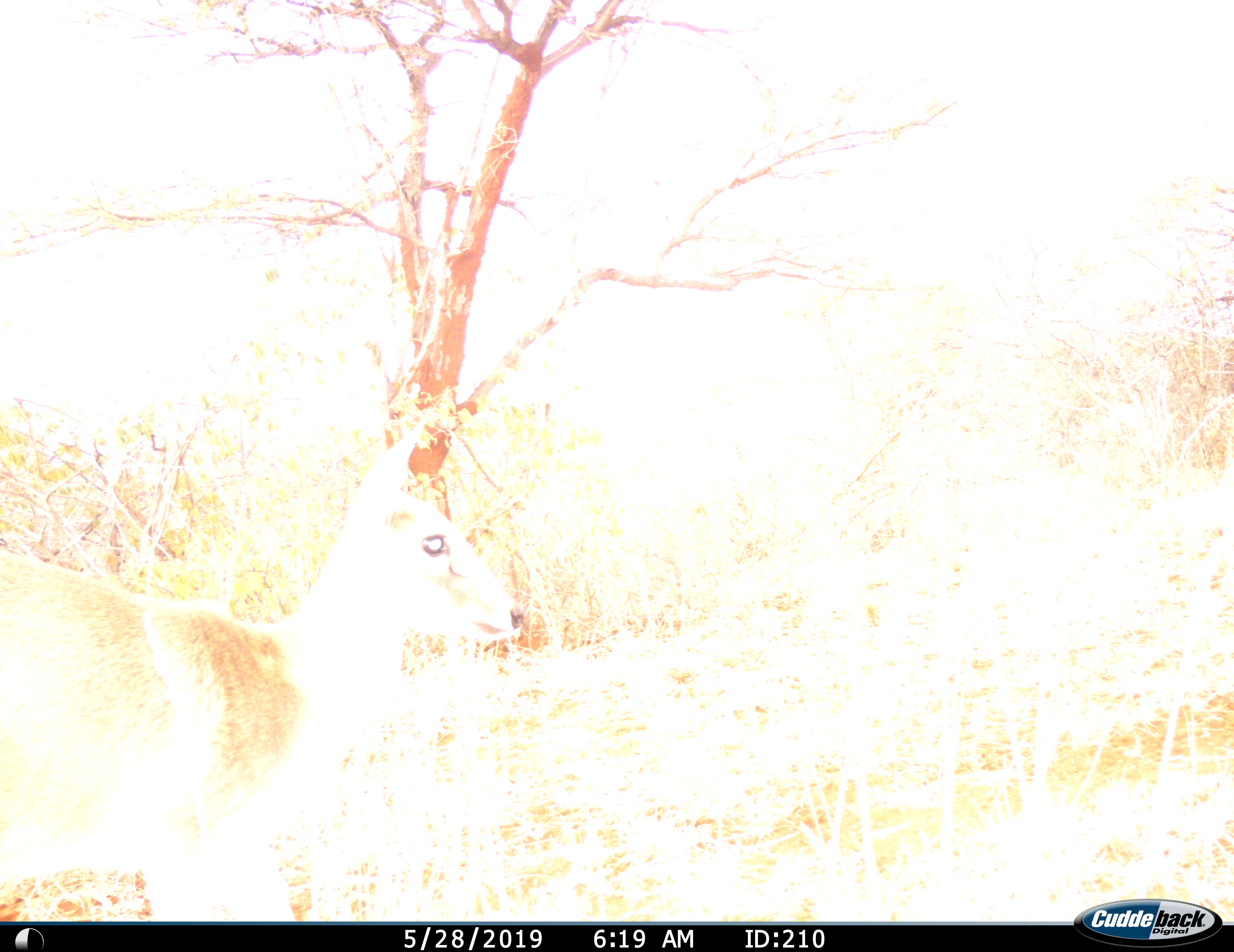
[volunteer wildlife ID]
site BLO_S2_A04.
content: unidentified animal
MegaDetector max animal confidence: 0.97